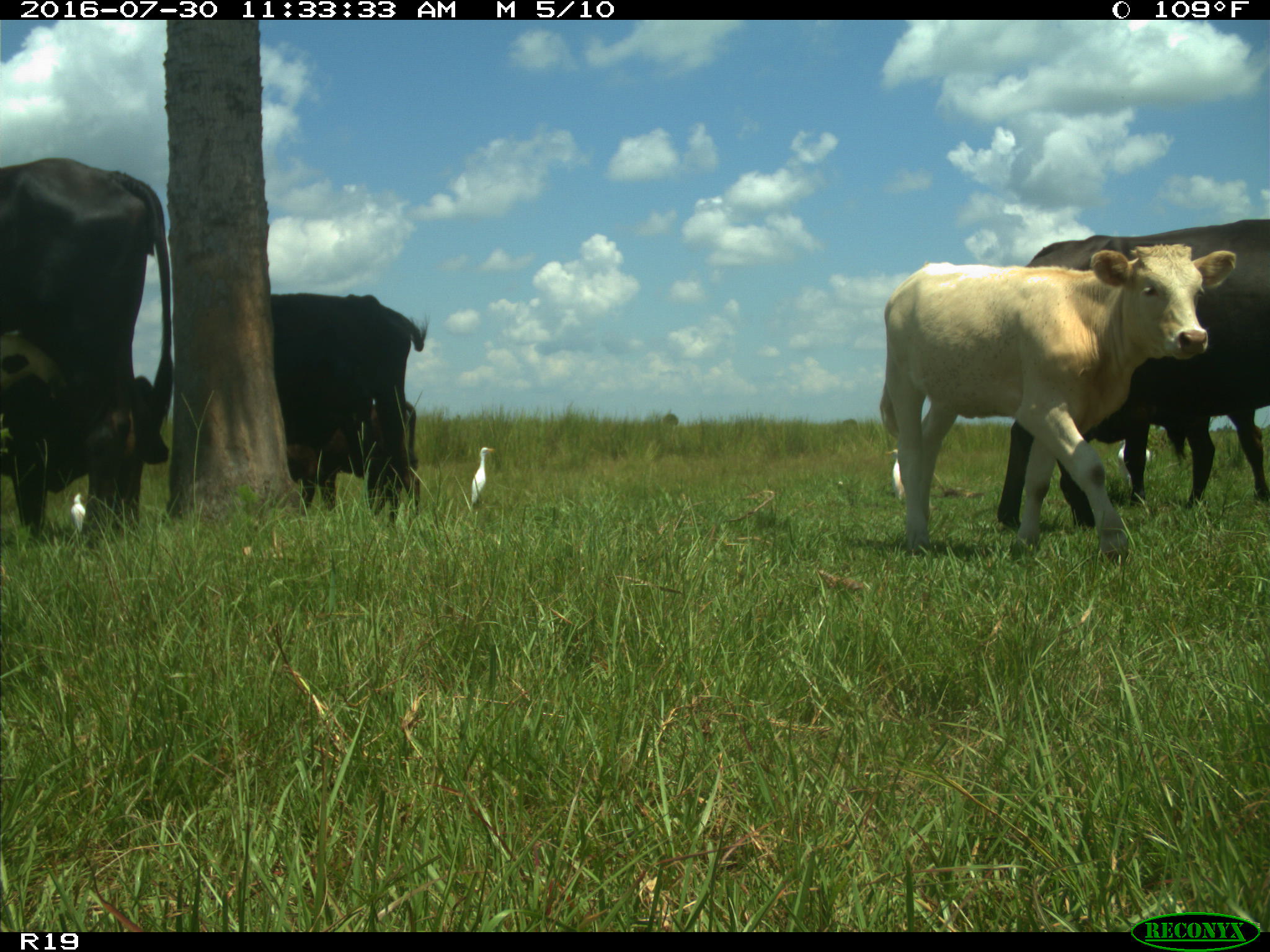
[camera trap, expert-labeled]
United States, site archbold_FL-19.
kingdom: Animalia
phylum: Chordata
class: Mammalia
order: Artiodactyla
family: Bovidae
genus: Bos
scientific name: Bos taurus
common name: domestic cow